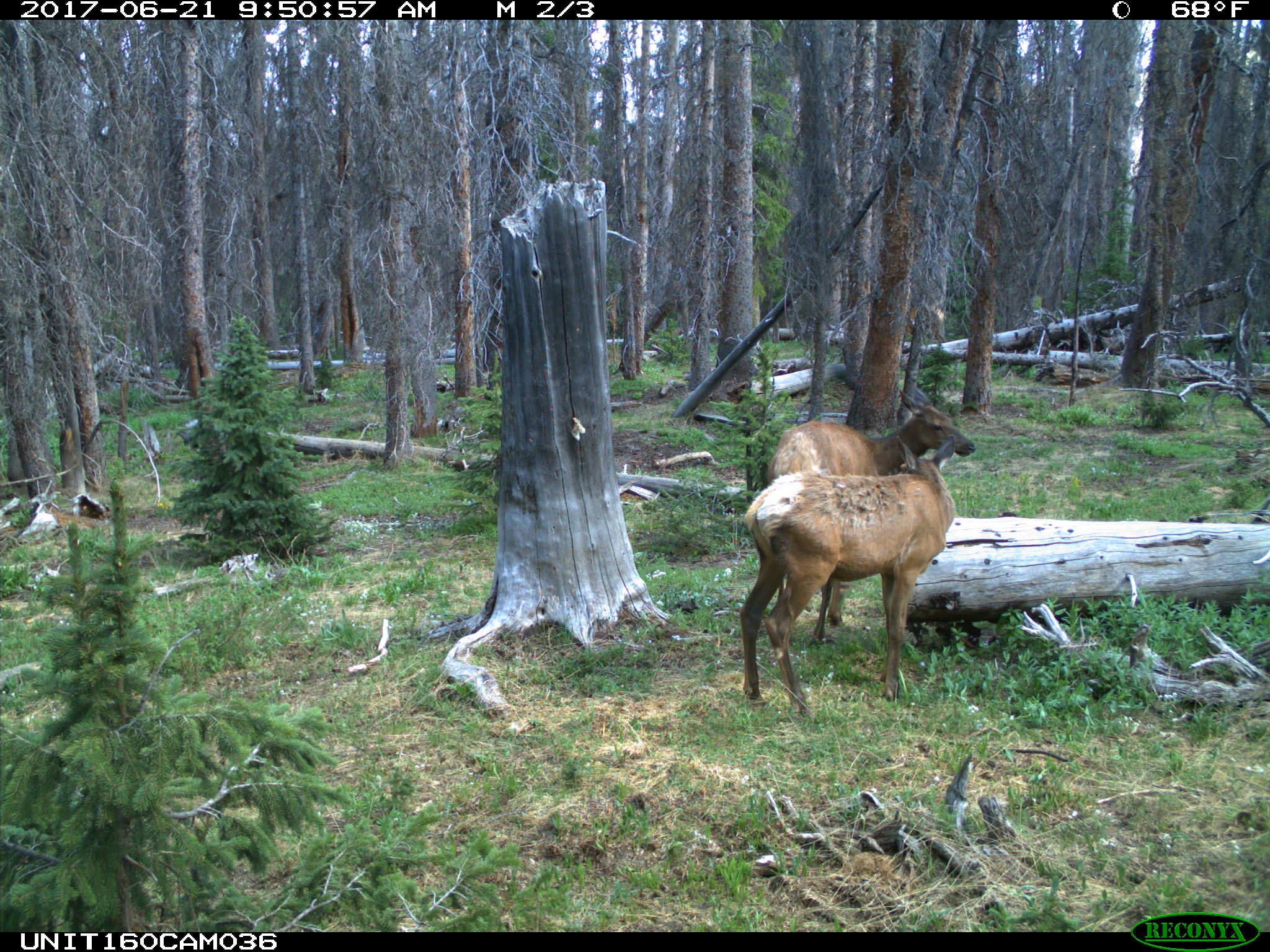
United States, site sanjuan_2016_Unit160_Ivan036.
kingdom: Animalia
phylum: Chordata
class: Mammalia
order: Artiodactyla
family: Cervidae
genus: Cervus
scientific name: Cervus elaphus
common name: red deer